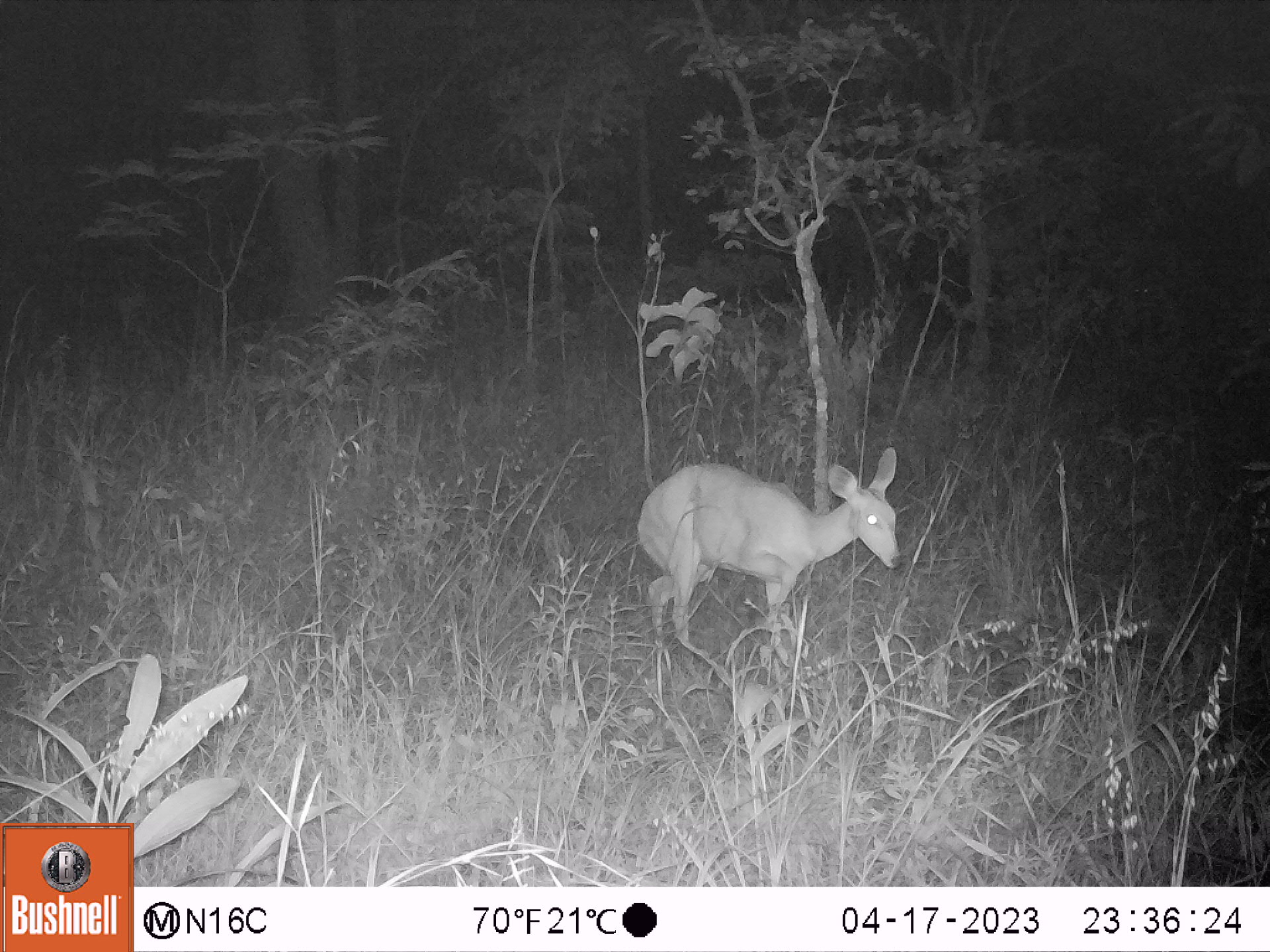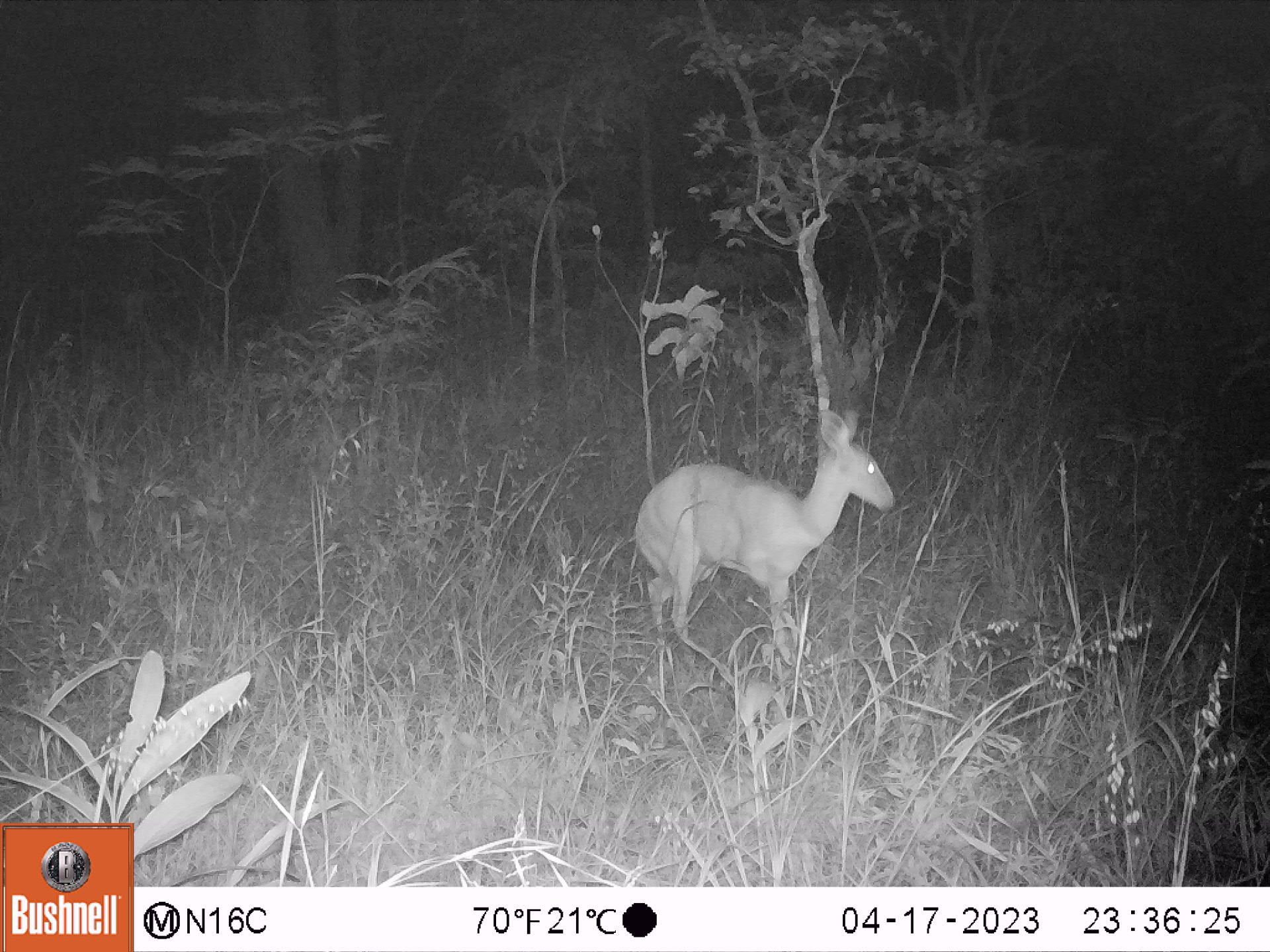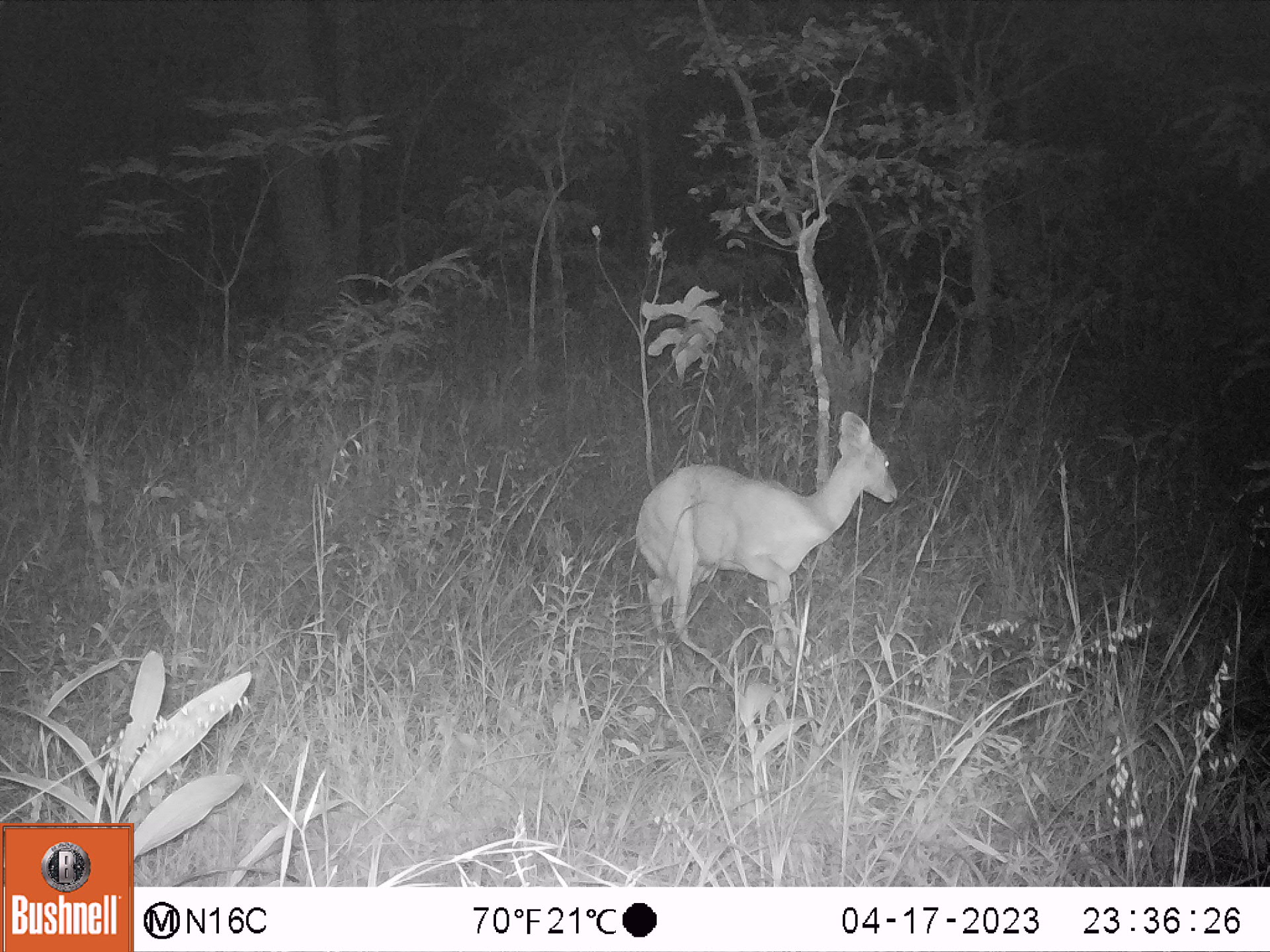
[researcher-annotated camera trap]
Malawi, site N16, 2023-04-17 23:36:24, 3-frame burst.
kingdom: Animalia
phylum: Chordata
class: Mammalia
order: Artiodactyla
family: Bovidae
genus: Tragelaphus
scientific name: Tragelaphus sylvaticus sylvaticus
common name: cape bushbuck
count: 1